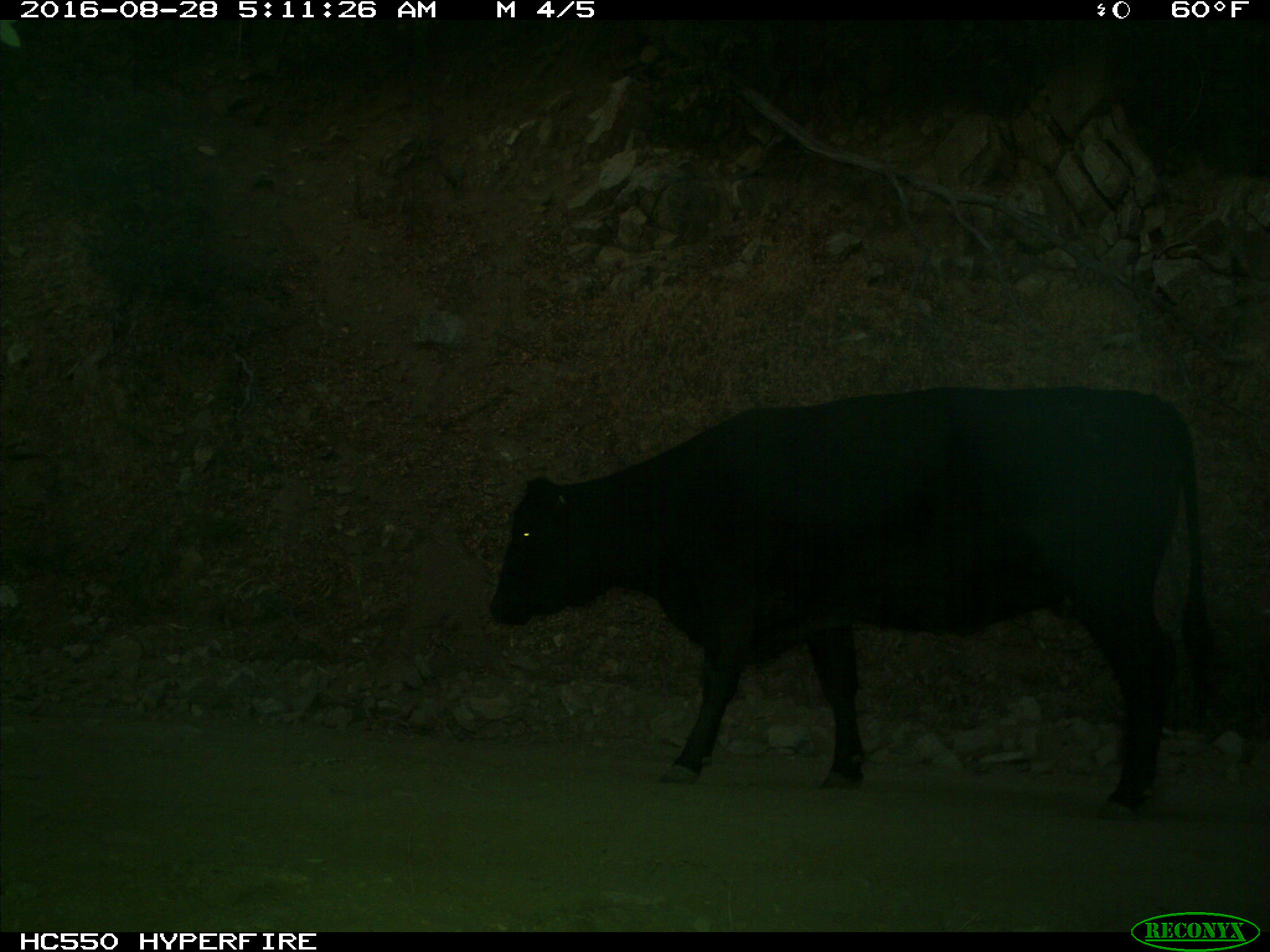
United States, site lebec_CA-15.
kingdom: Animalia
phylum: Chordata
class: Mammalia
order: Artiodactyla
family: Bovidae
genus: Bos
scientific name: Bos taurus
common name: domestic cow